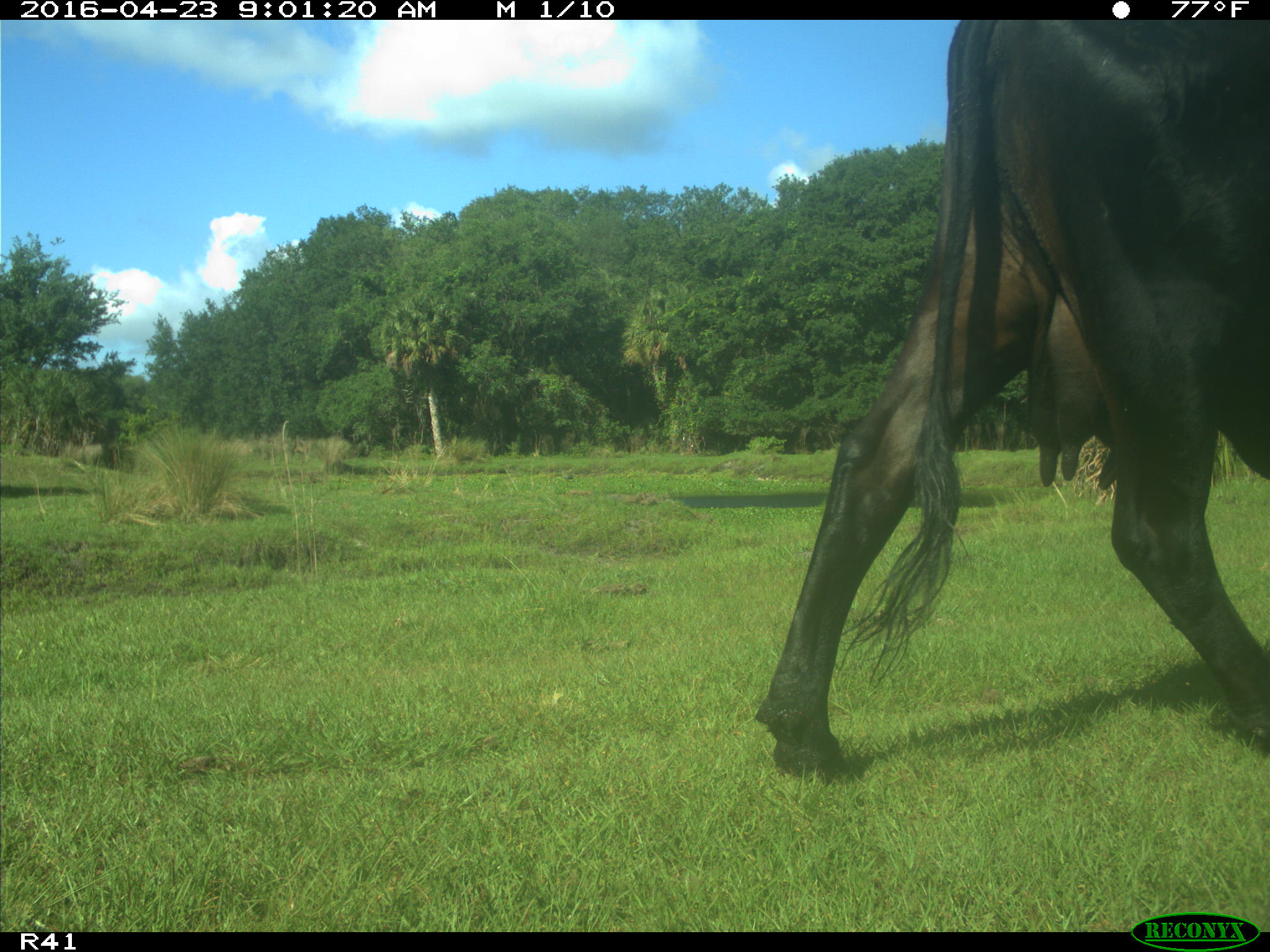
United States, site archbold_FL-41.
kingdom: Animalia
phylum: Chordata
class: Mammalia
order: Artiodactyla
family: Bovidae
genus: Bos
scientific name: Bos taurus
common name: domestic cow